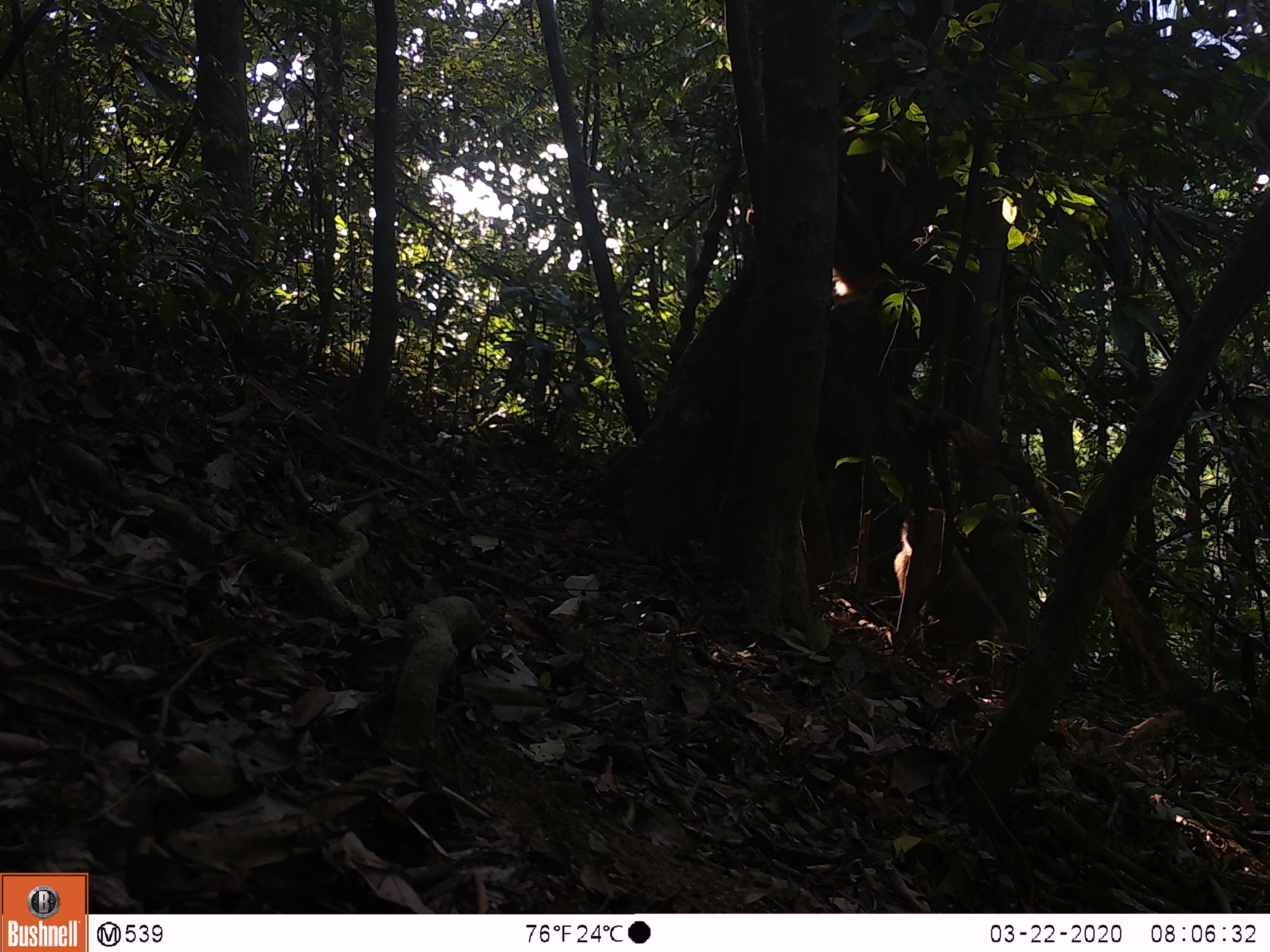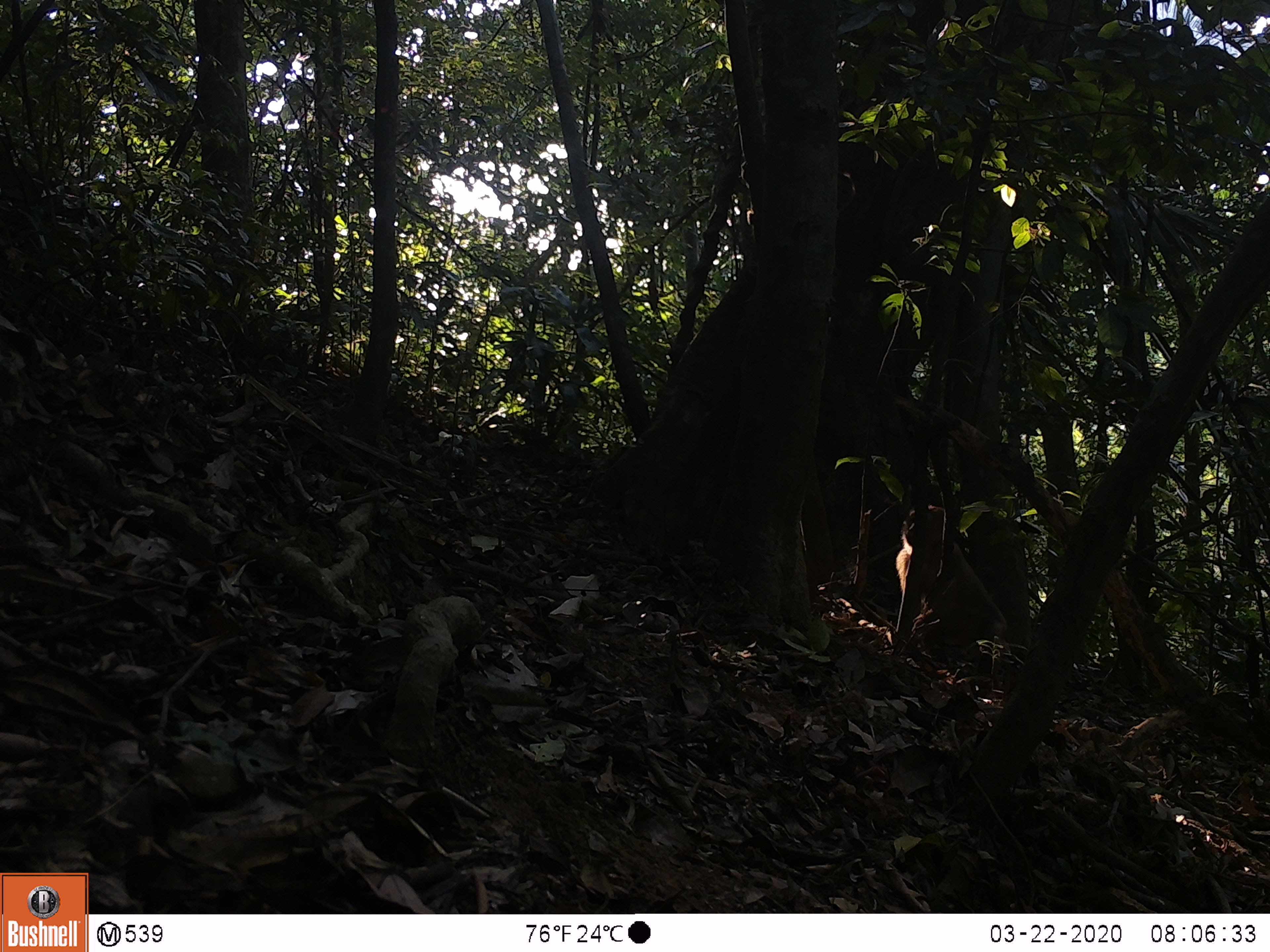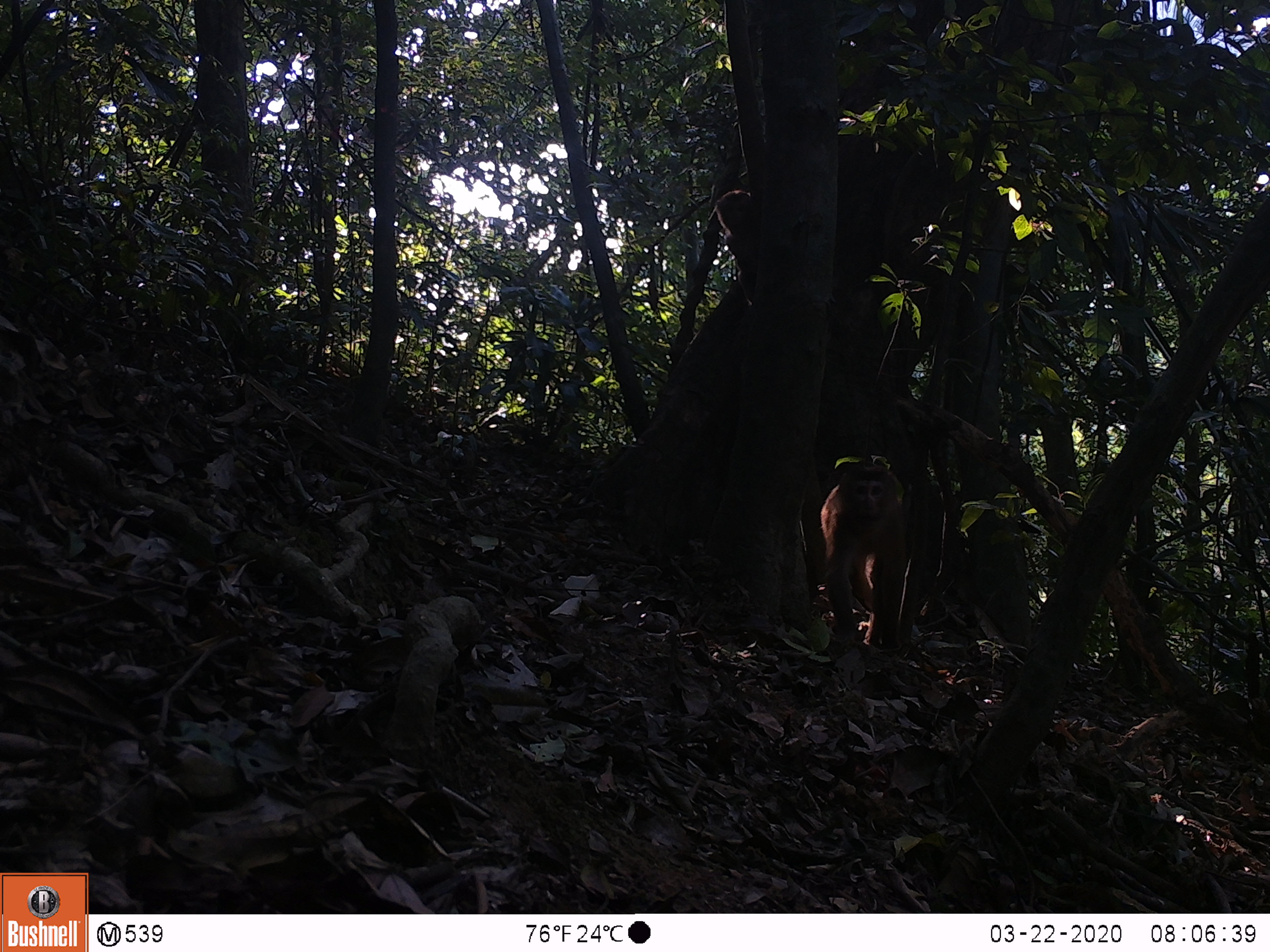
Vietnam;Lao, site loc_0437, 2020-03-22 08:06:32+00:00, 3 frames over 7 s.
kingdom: Animalia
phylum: Chordata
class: Mammalia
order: Primates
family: Cercopithecidae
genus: Macaca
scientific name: Macaca nemestrina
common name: pig-tailed macaque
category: pig tailed macaque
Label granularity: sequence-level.